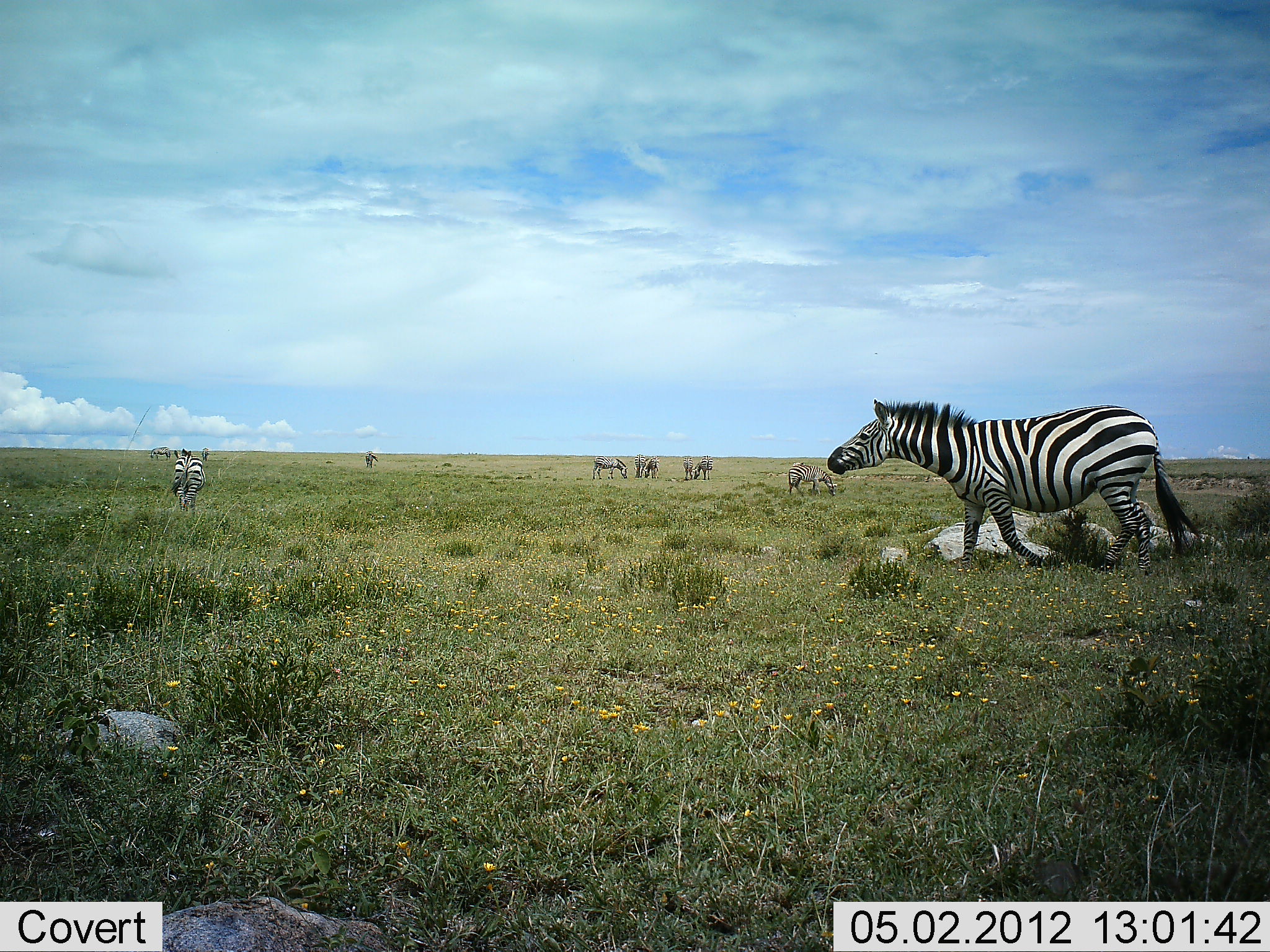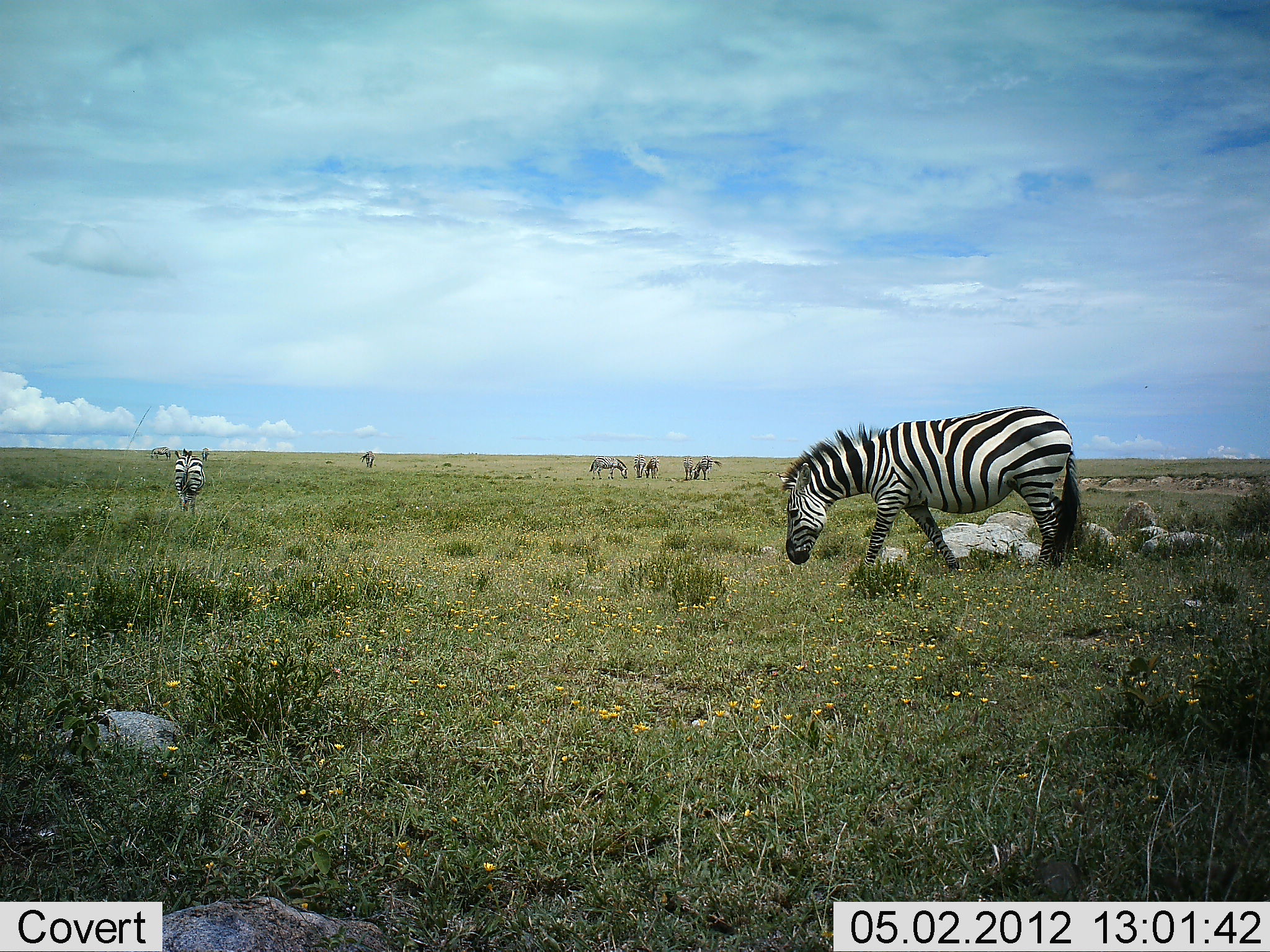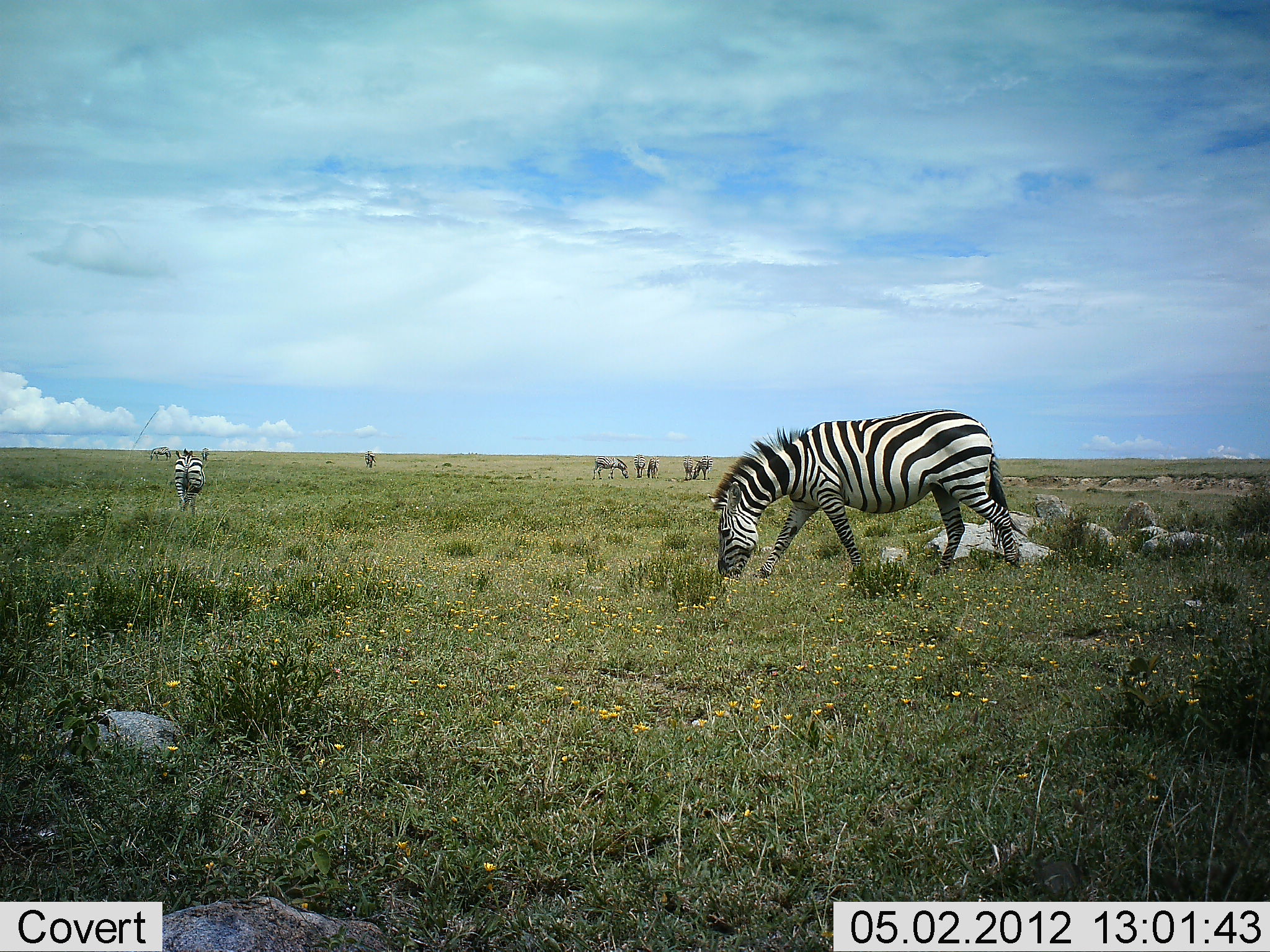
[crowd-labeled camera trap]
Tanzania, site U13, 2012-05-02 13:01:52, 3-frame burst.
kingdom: Animalia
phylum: Chordata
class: Mammalia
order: Perissodactyla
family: Equidae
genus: Equus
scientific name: Equus quagga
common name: plains zebra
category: zebra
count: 7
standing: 65%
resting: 0%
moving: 80%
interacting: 0%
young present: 0%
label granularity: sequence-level